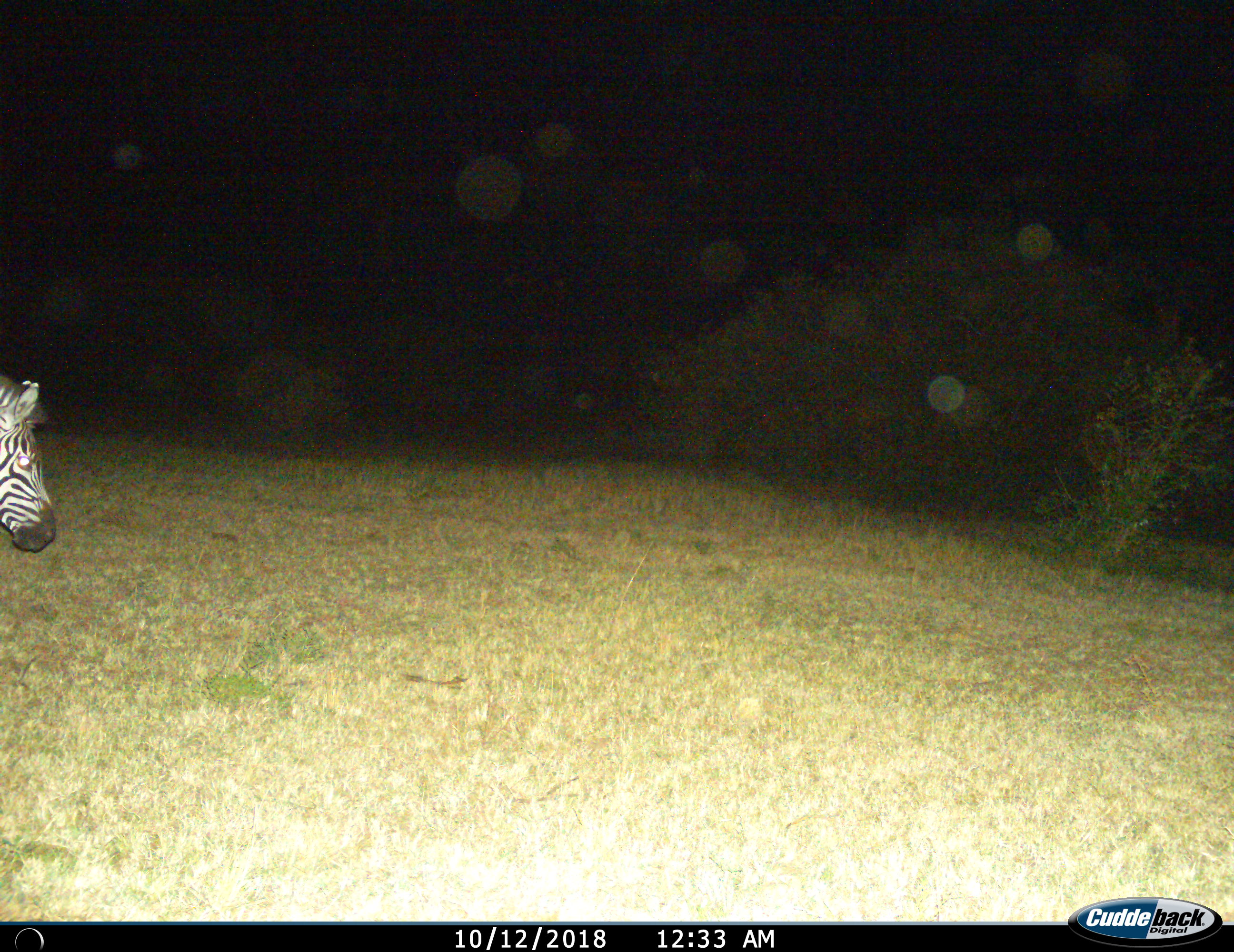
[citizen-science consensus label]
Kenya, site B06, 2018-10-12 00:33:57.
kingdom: Animalia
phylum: Chordata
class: Mammalia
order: Perissodactyla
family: Equidae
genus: Equus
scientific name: Equus quagga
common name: plains zebra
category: zebra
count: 1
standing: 89%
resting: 0%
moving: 11%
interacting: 0%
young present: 0%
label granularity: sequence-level